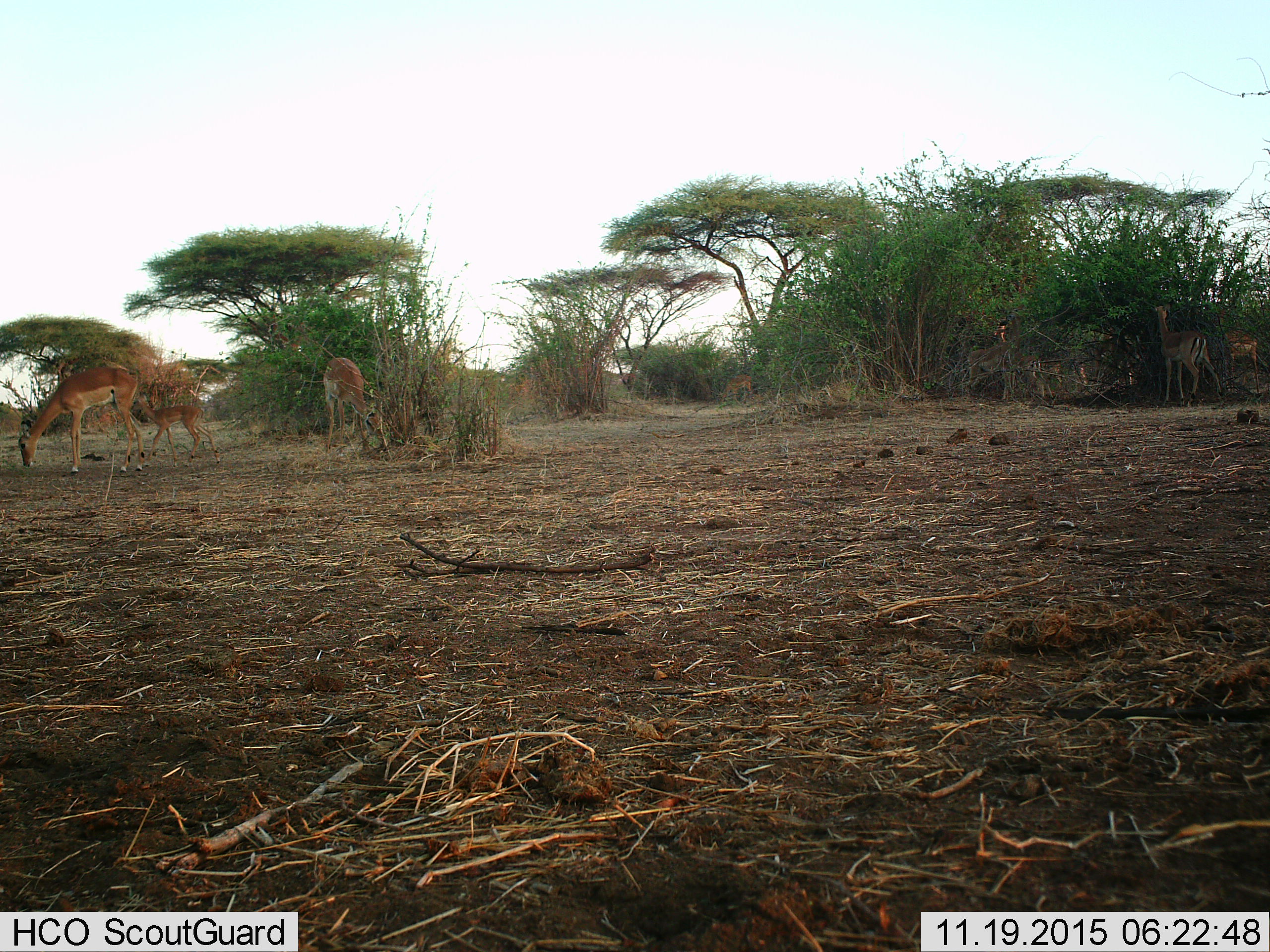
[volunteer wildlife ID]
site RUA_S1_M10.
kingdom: Animalia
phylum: Chordata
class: Mammalia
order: Artiodactyla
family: Bovidae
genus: Aepyceros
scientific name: Aepyceros melampus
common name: impala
Impala (Aepyceros melampus), count 8. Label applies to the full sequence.